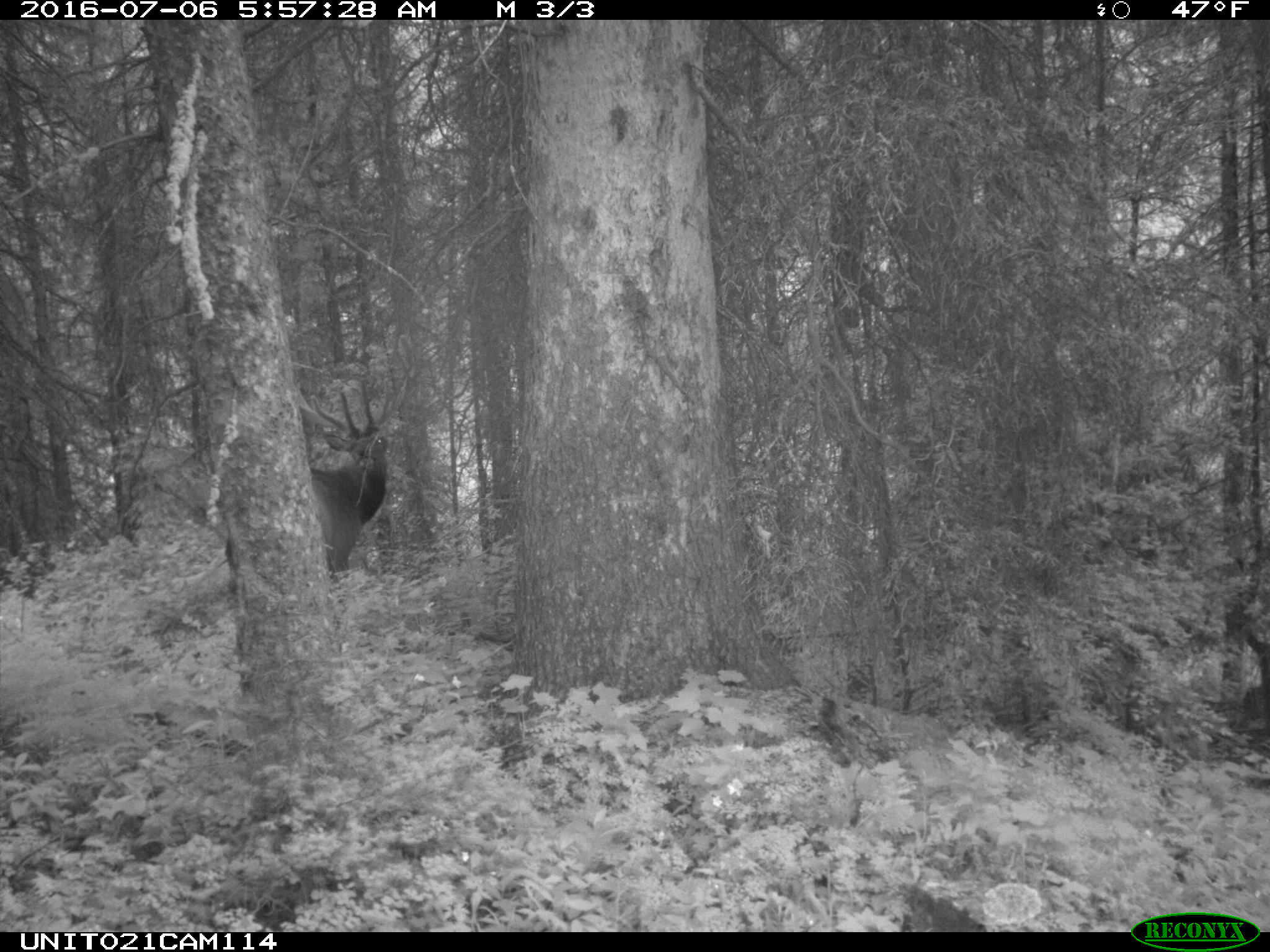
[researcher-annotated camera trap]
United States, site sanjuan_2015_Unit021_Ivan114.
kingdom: Animalia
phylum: Chordata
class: Mammalia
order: Artiodactyla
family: Cervidae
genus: Cervus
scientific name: Cervus elaphus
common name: red deer